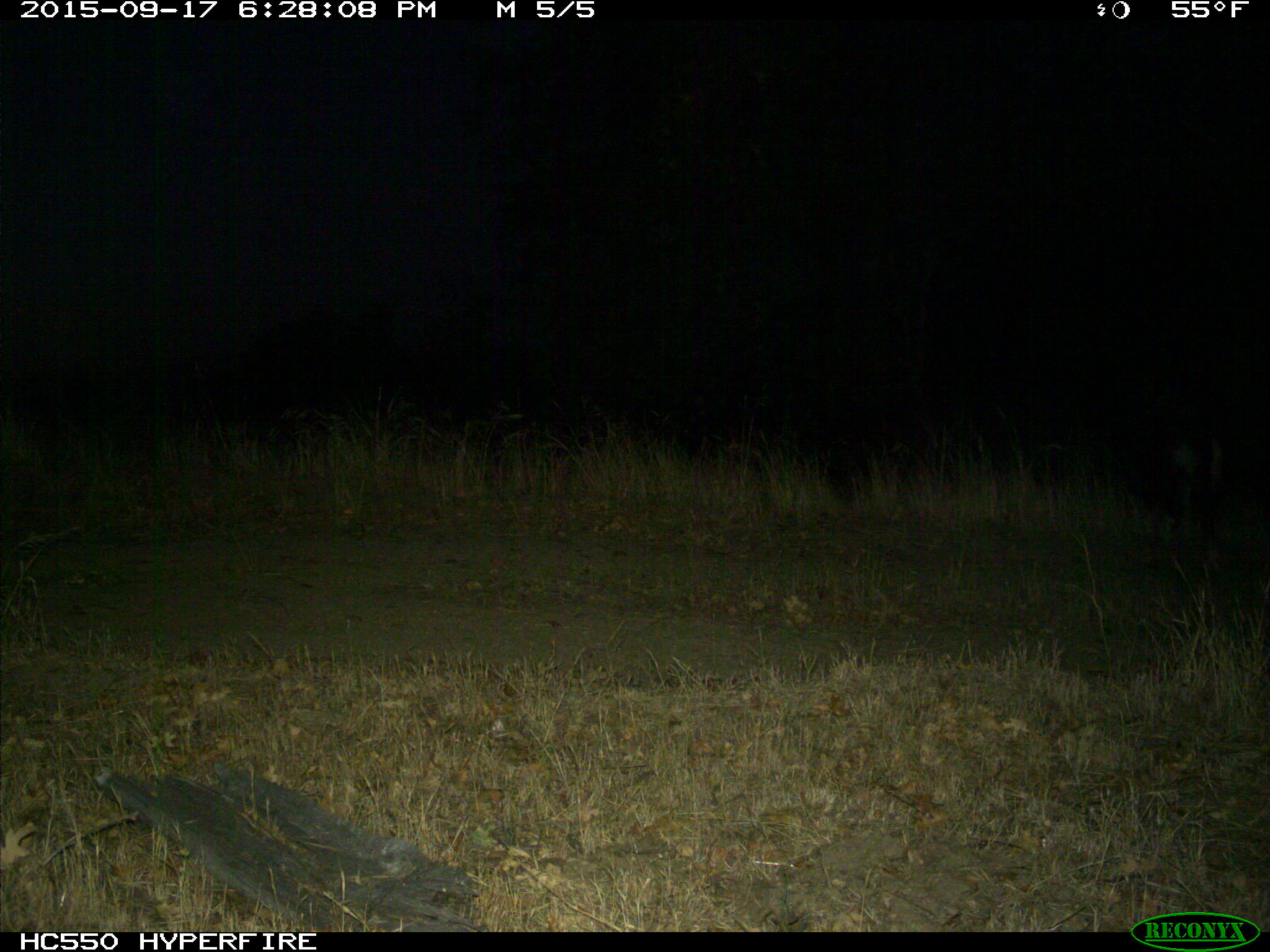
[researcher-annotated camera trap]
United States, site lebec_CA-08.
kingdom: Animalia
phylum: Chordata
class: Mammalia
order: Artiodactyla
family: Suidae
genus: Sus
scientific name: Sus scrofa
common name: wild boar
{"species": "Sus scrofa (wild boar)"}